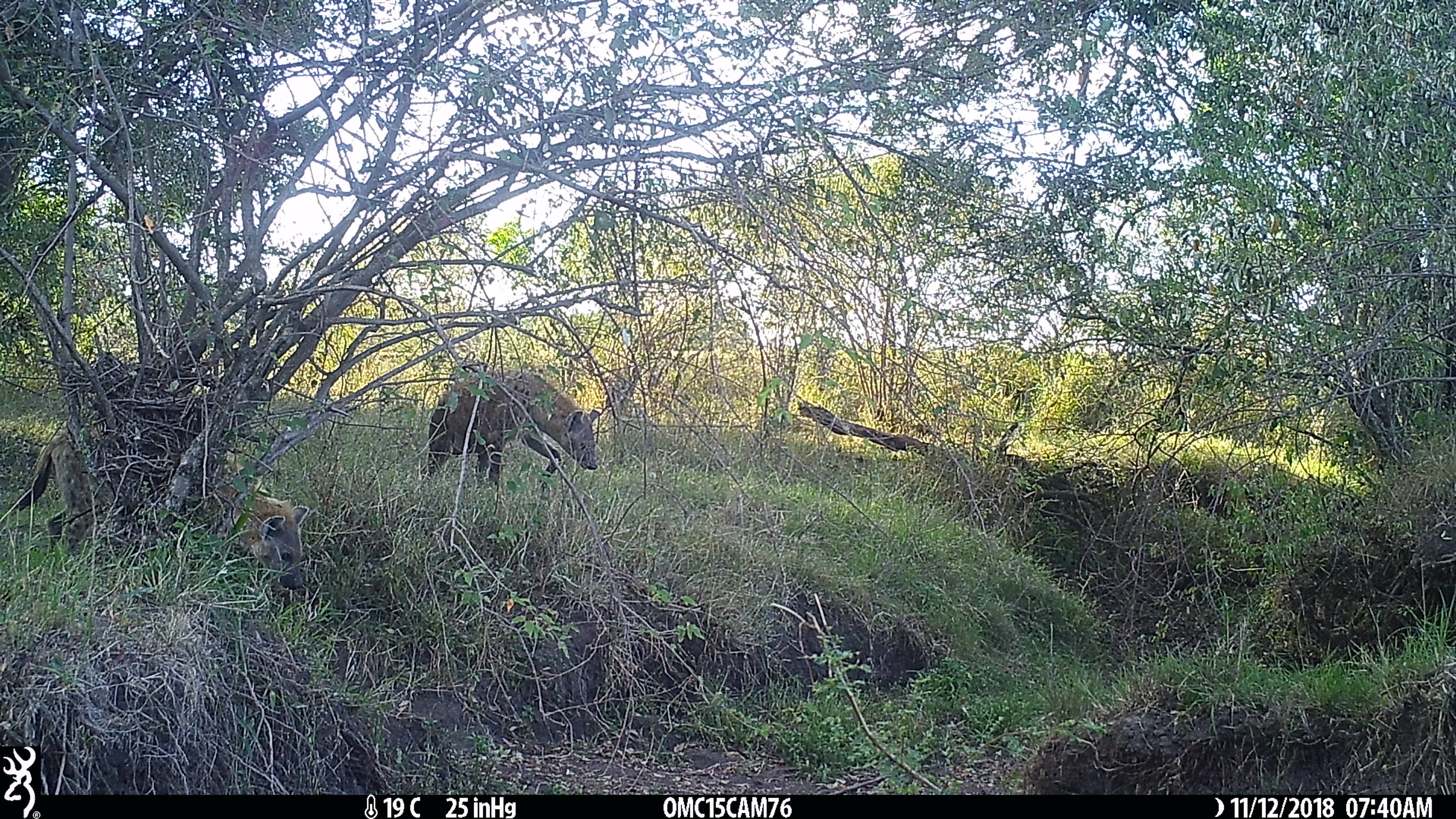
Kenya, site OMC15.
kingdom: Animalia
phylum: Chordata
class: Mammalia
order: Carnivora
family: Hyaenidae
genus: Crocuta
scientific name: Crocuta crocuta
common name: spotted hyena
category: hyena spotted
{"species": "hyena spotted (spotted hyena) (Crocuta crocuta)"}